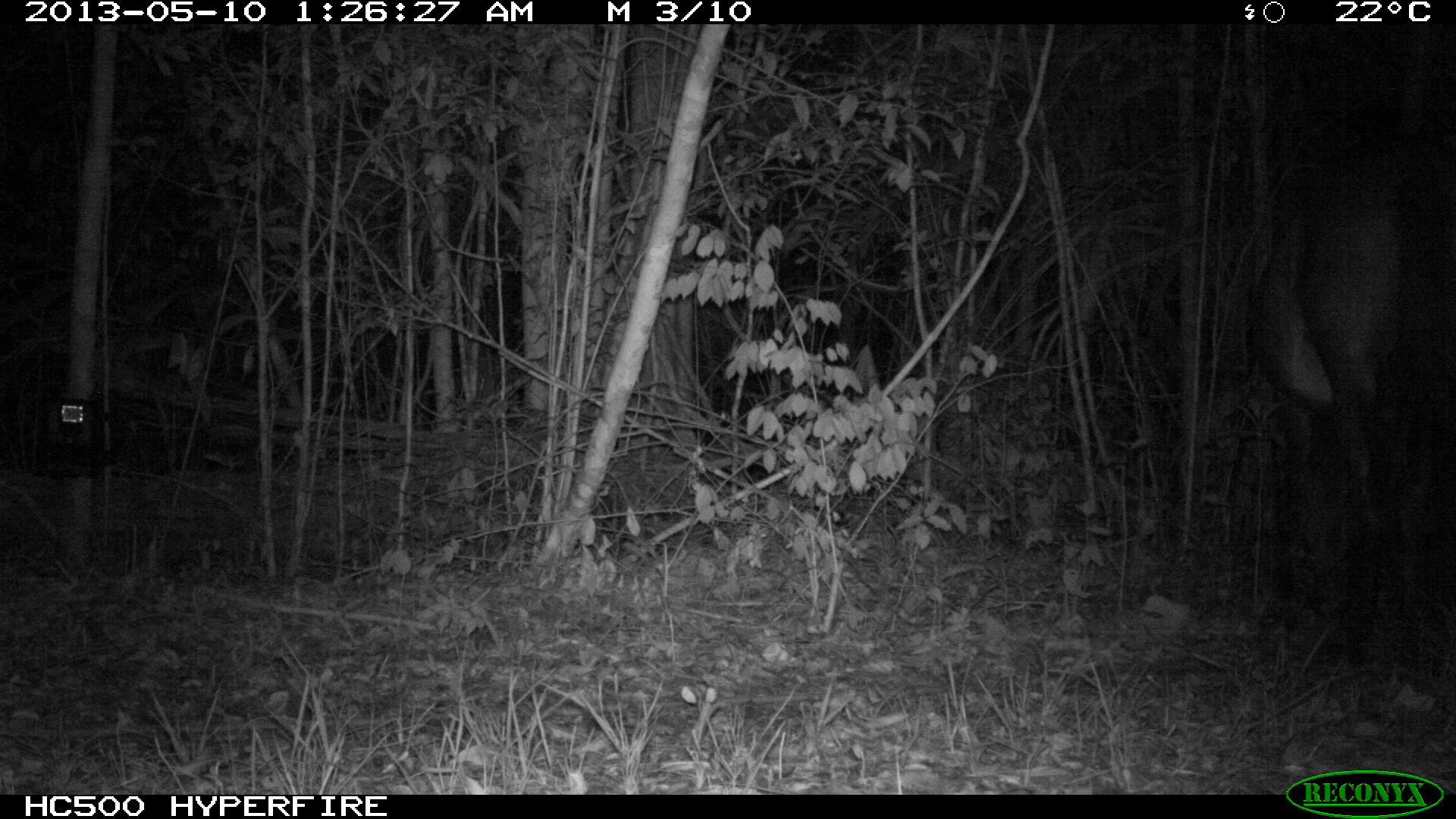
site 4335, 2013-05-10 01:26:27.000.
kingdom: Animalia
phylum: Chordata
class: Mammalia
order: Perissodactyla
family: Equidae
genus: Equus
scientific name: Equus ferus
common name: wild horse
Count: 1.